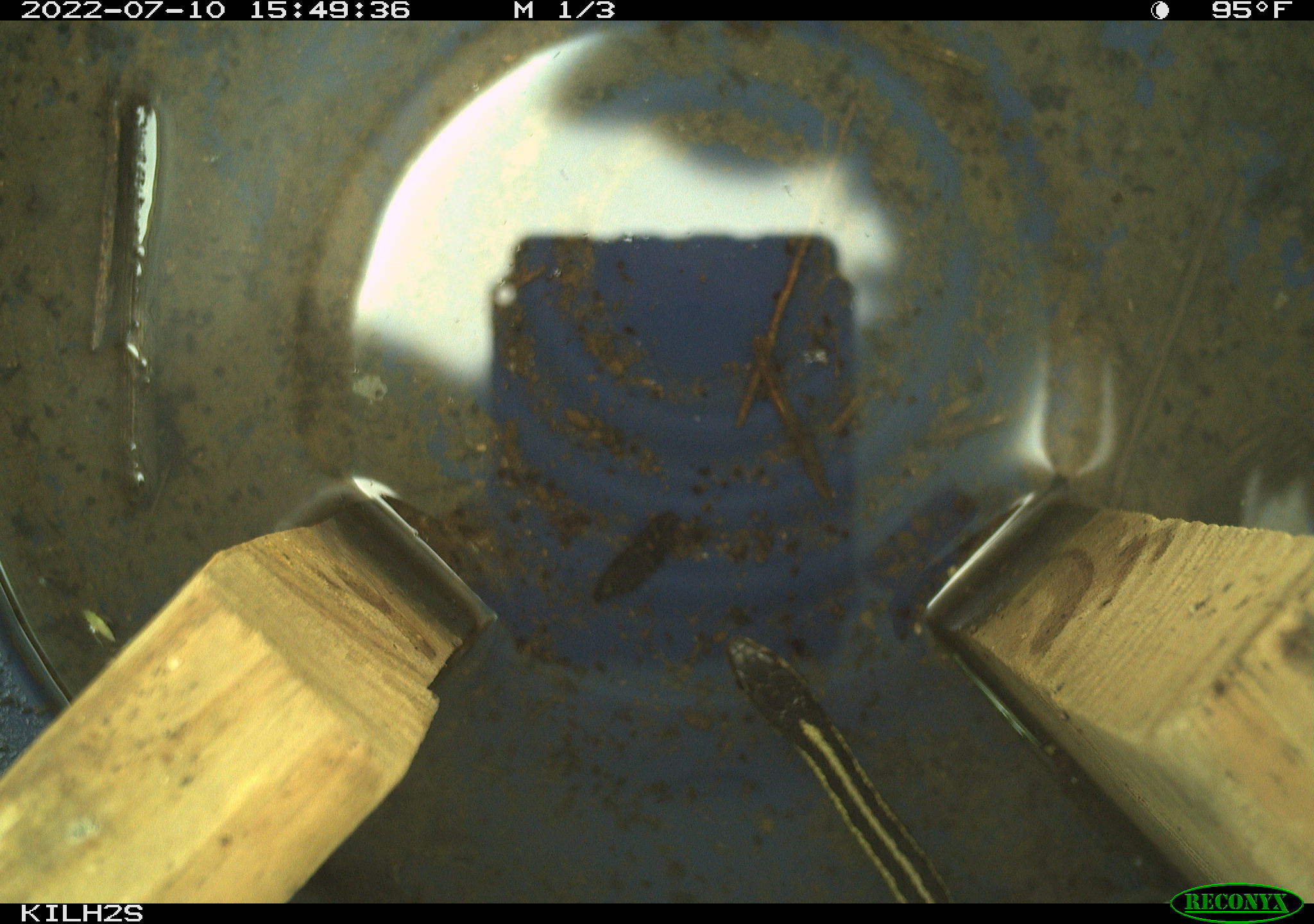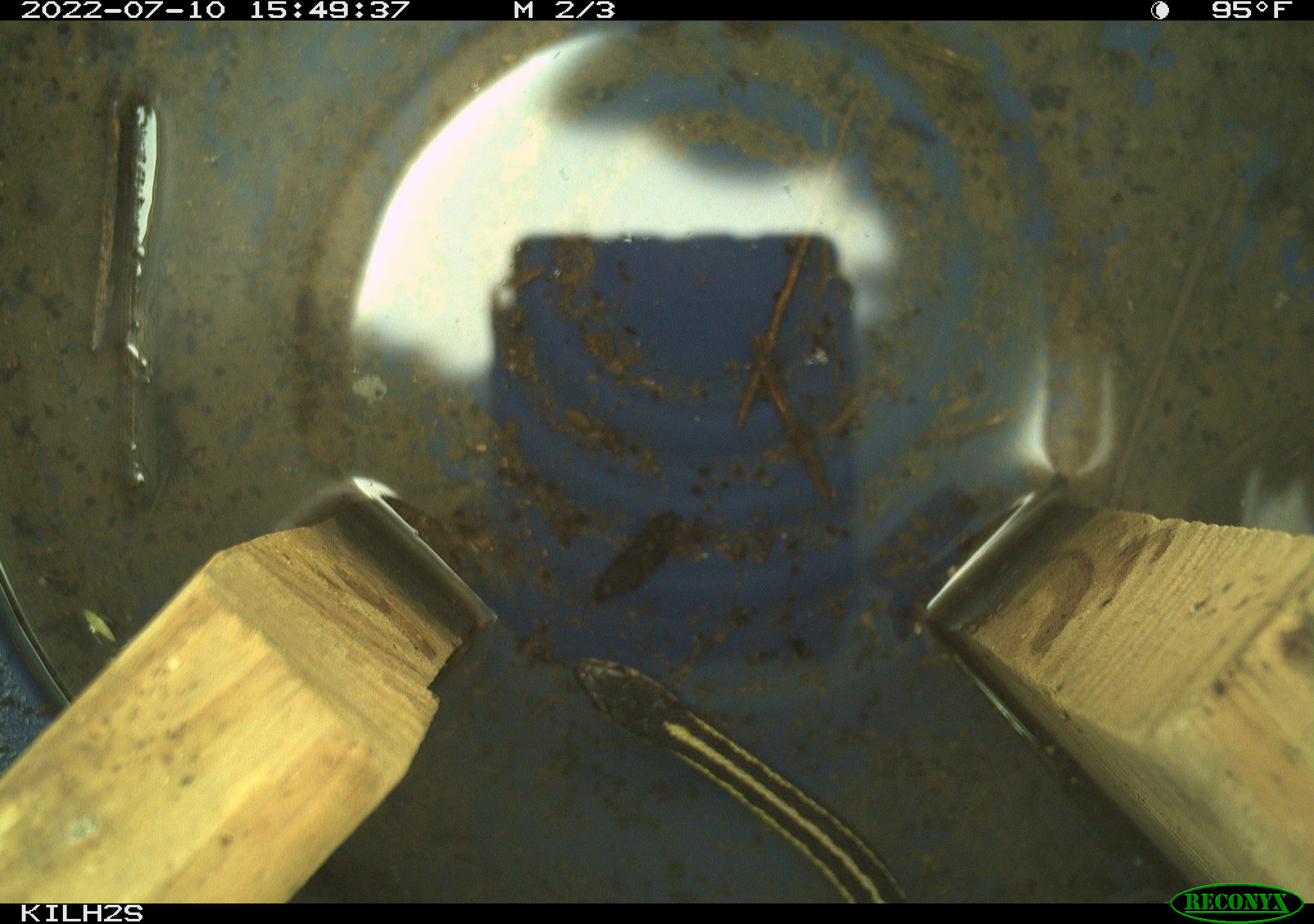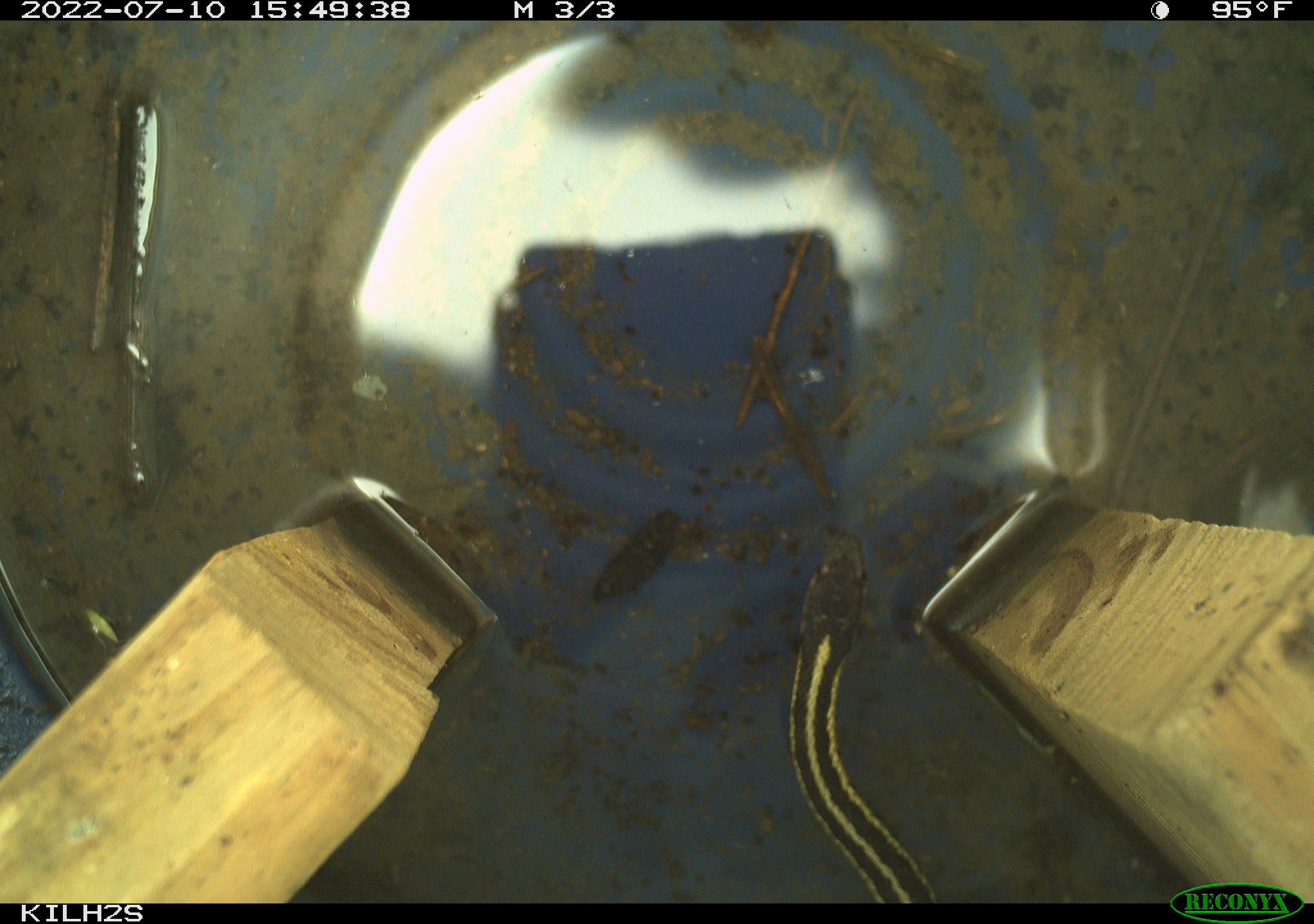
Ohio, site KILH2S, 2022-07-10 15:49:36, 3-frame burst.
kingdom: Animalia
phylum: Chordata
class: Reptilia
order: Squamata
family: Colubridae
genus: Thamnophis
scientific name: Thamnophis sirtalis sirtalis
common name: eastern gartersnake